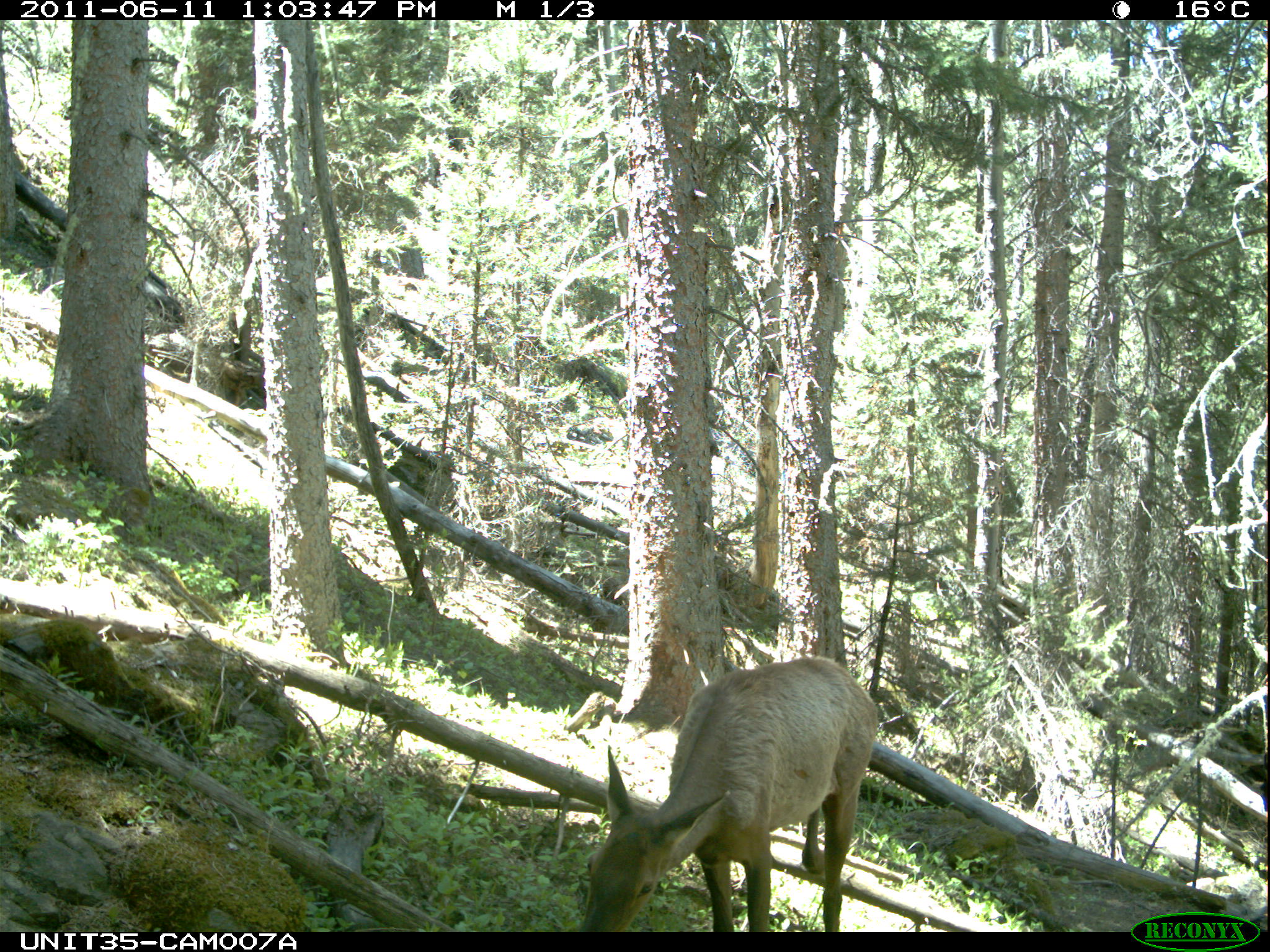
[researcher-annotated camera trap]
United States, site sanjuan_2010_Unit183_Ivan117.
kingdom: Animalia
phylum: Chordata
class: Mammalia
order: Artiodactyla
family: Cervidae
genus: Cervus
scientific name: Cervus elaphus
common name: red deer